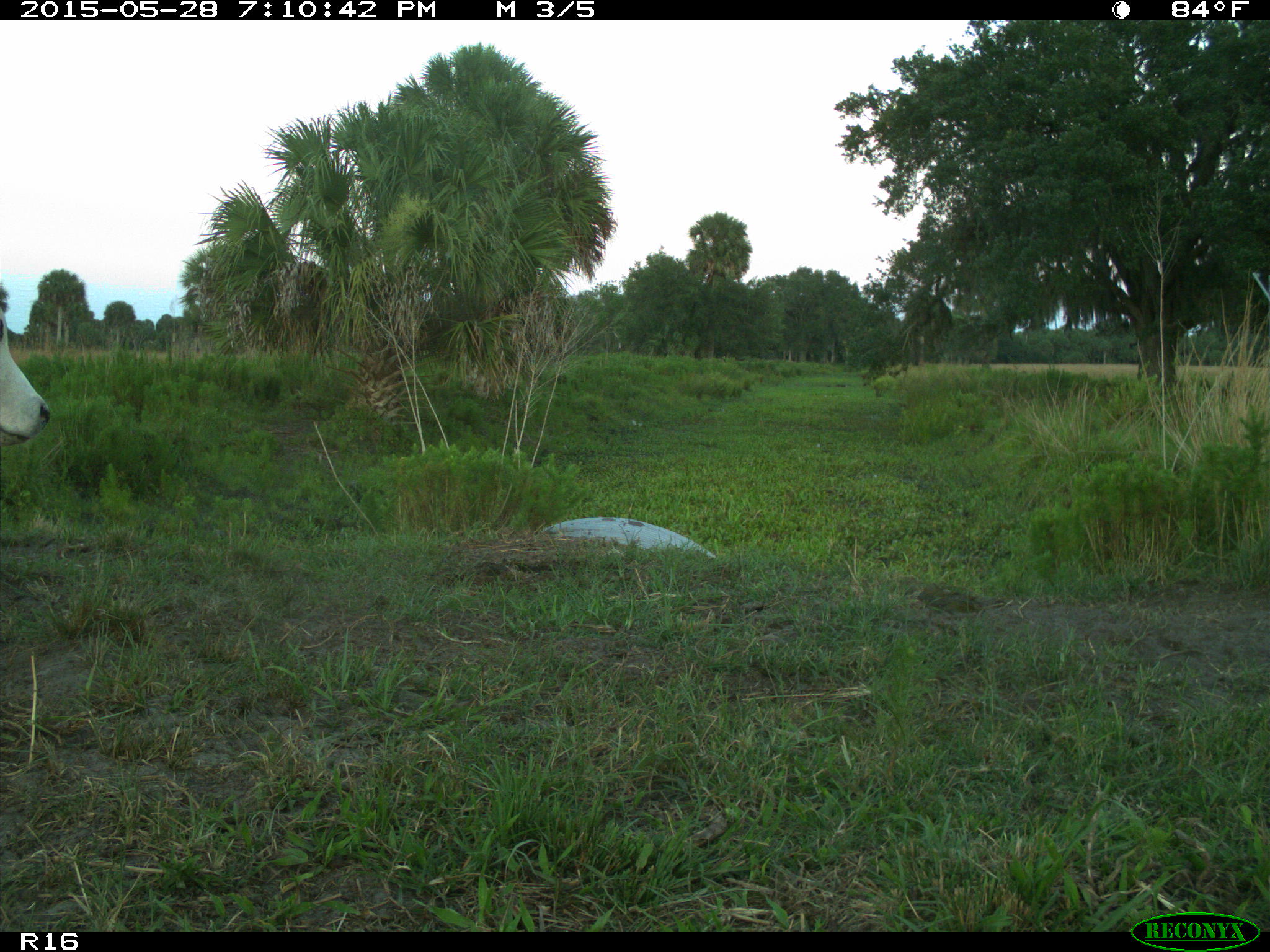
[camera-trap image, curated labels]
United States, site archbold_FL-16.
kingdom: Animalia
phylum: Chordata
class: Mammalia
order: Artiodactyla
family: Bovidae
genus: Bos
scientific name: Bos taurus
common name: domestic cow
Bos taurus (domestic cow).